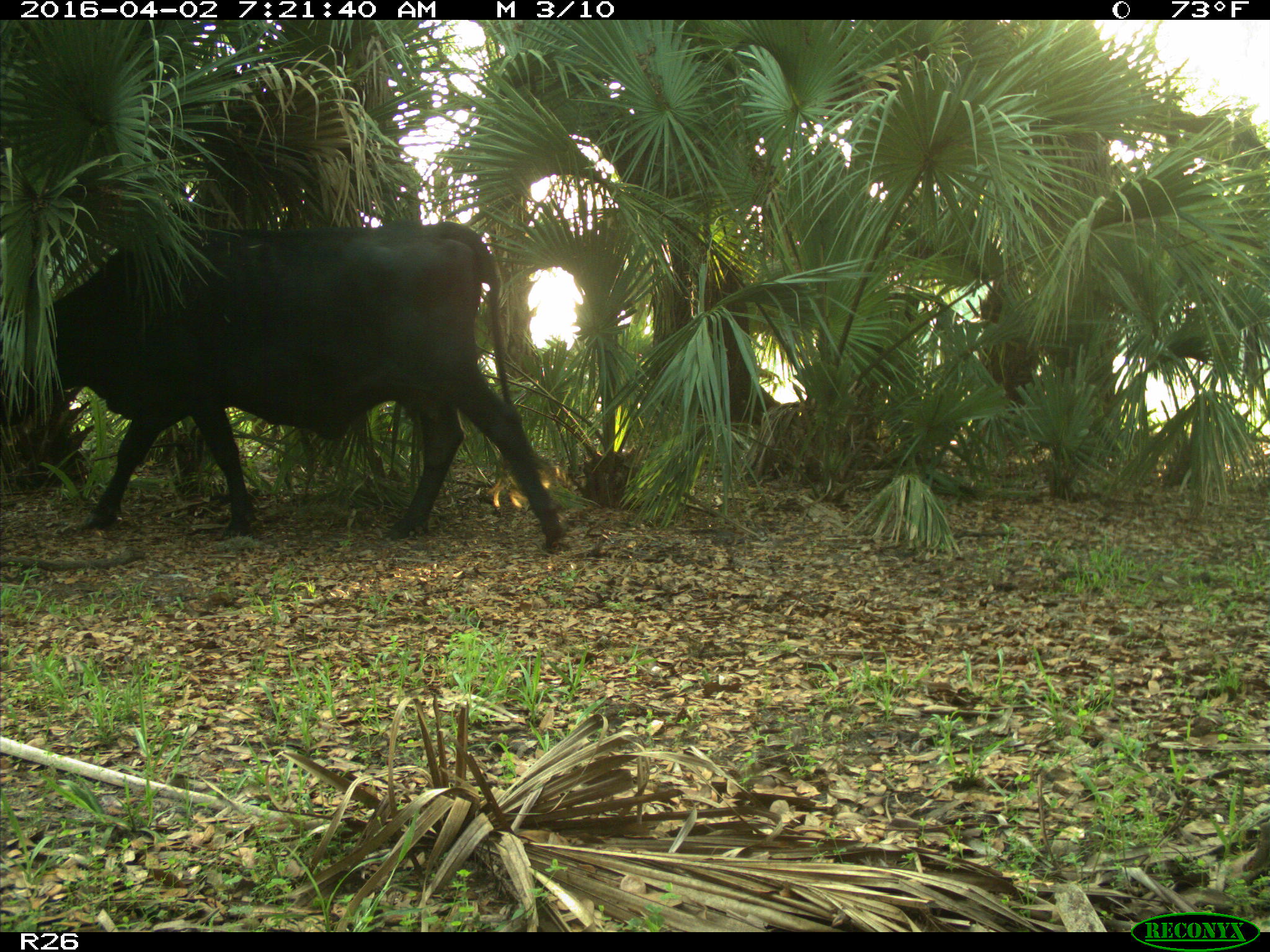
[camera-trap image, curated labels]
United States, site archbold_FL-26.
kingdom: Animalia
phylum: Chordata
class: Mammalia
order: Artiodactyla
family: Bovidae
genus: Bos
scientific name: Bos taurus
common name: domestic cow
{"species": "Bos taurus (domestic cow)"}